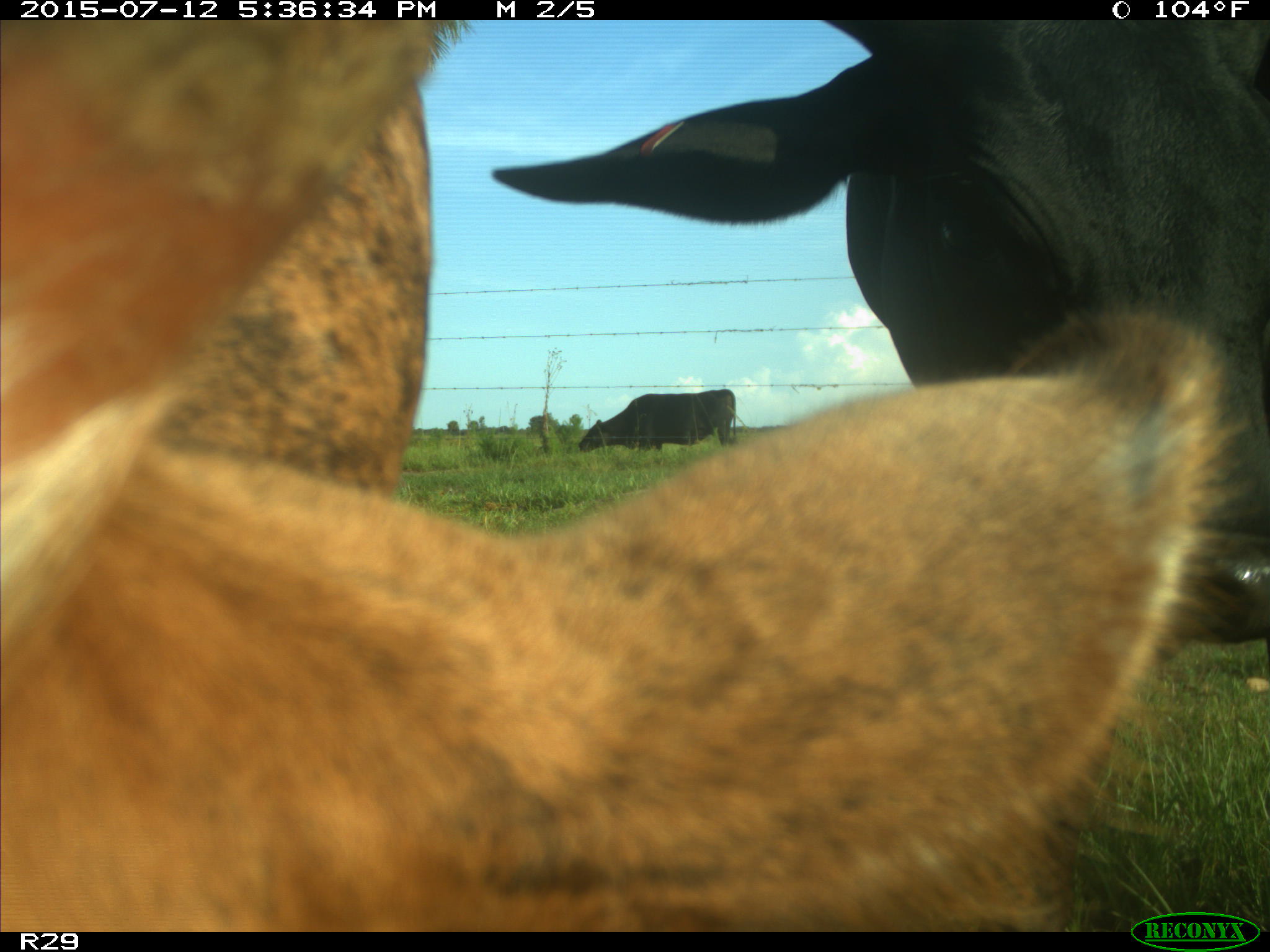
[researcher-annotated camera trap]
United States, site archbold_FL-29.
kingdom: Animalia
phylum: Chordata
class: Mammalia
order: Artiodactyla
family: Bovidae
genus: Bos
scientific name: Bos taurus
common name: domestic cow